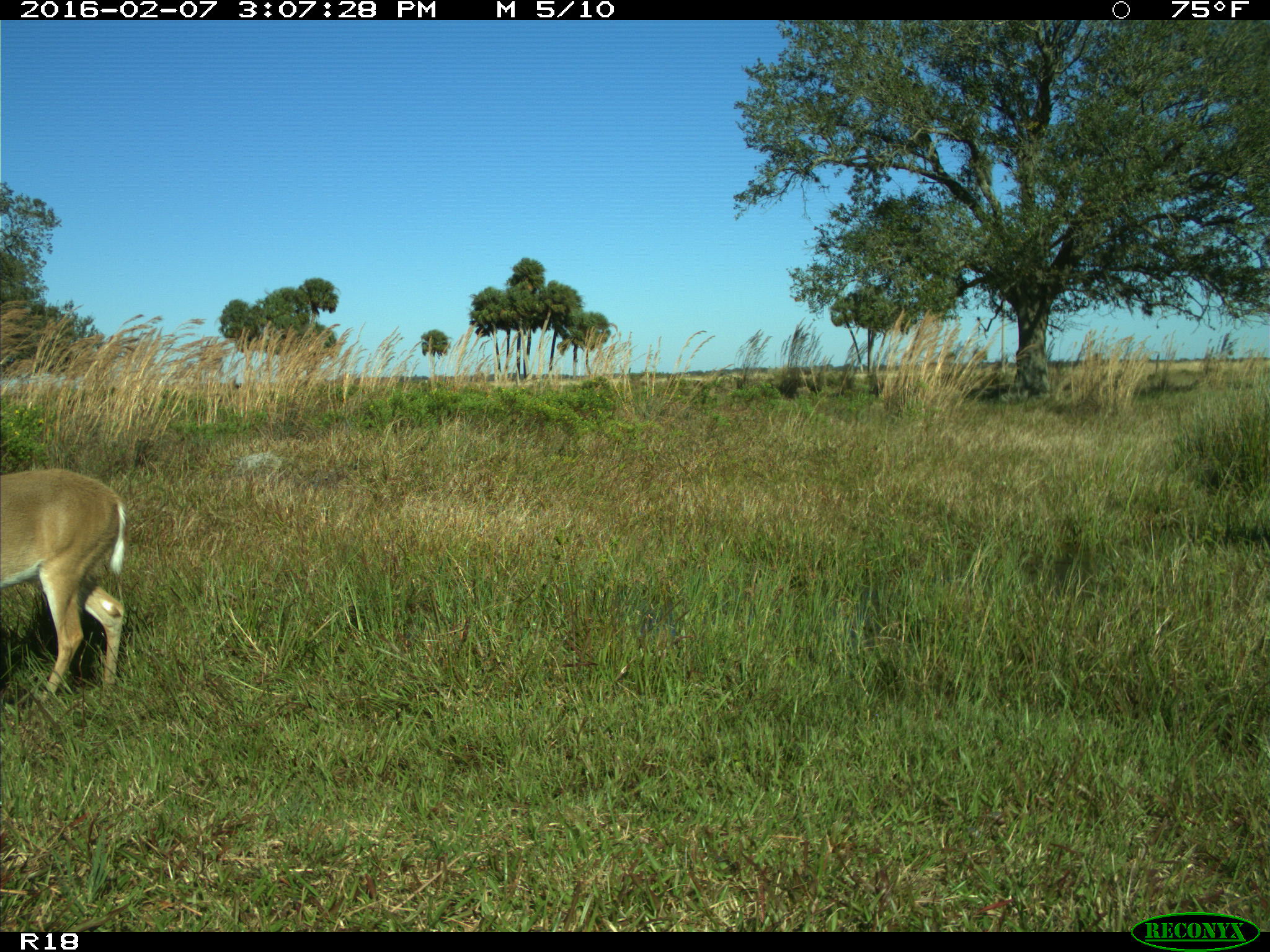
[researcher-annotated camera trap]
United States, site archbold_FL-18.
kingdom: Animalia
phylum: Chordata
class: Mammalia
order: Artiodactyla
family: Cervidae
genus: Odocoileus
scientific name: Odocoileus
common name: deer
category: unidentified deer